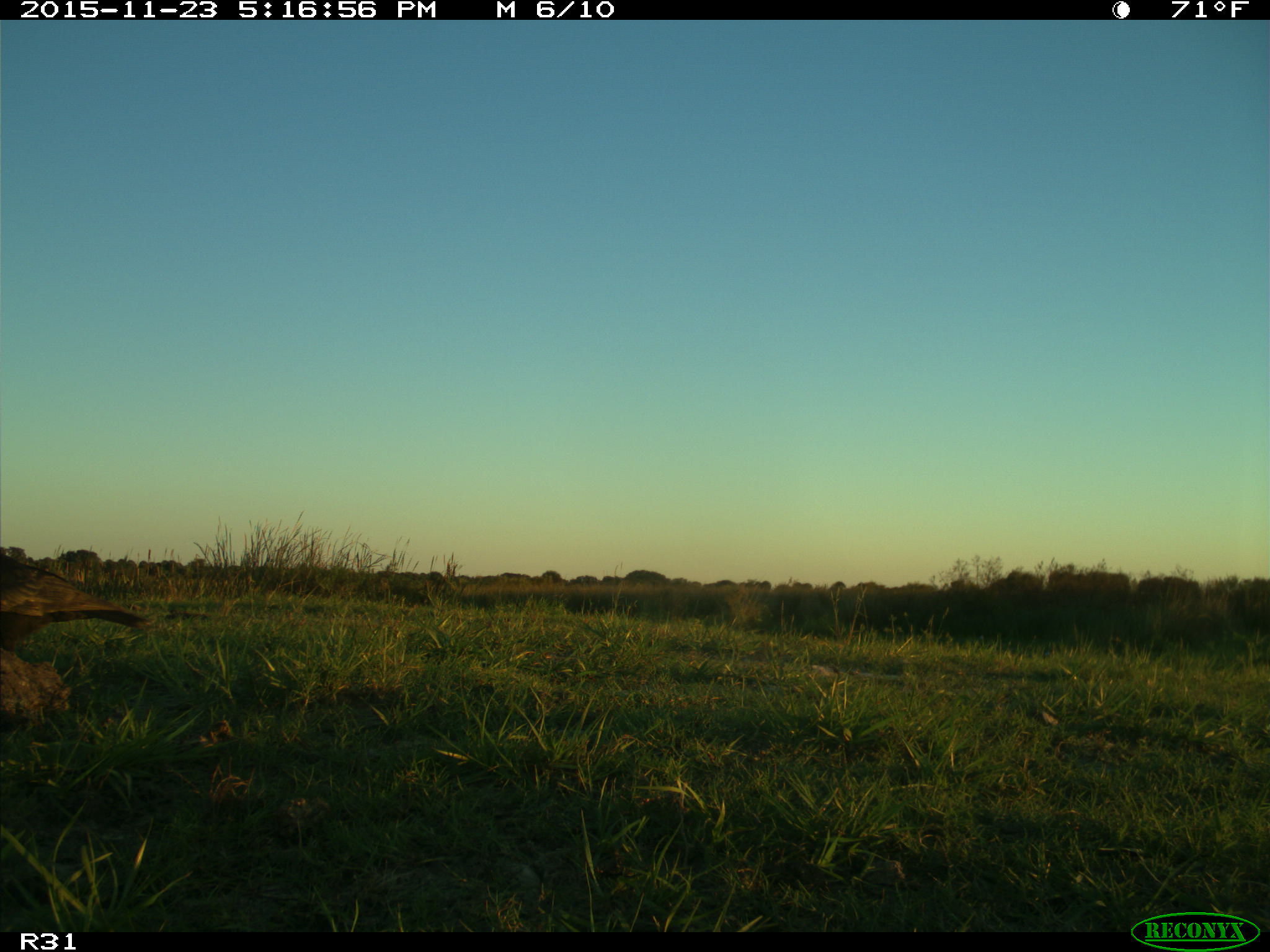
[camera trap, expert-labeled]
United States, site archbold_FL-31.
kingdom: Animalia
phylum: Chordata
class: Aves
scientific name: Aves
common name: birds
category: unidentified bird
Unidentified bird (birds) (Aves).